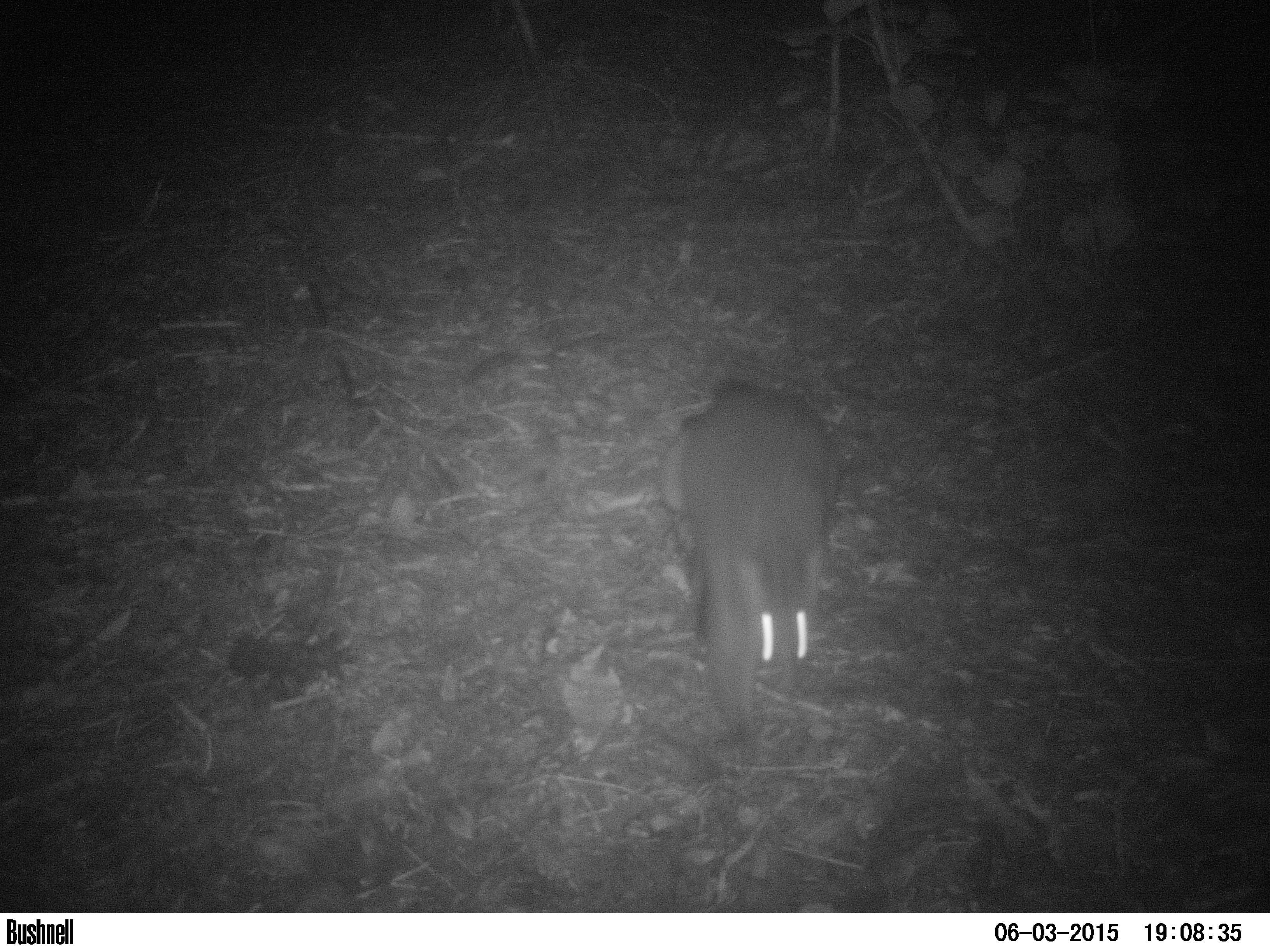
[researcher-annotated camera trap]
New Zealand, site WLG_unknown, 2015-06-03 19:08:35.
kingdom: Animalia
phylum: Chordata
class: Mammalia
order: Diprotodontia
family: Phalangeridae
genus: Trichosurus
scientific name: Trichosurus vulpecula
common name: common brushtail possum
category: possum